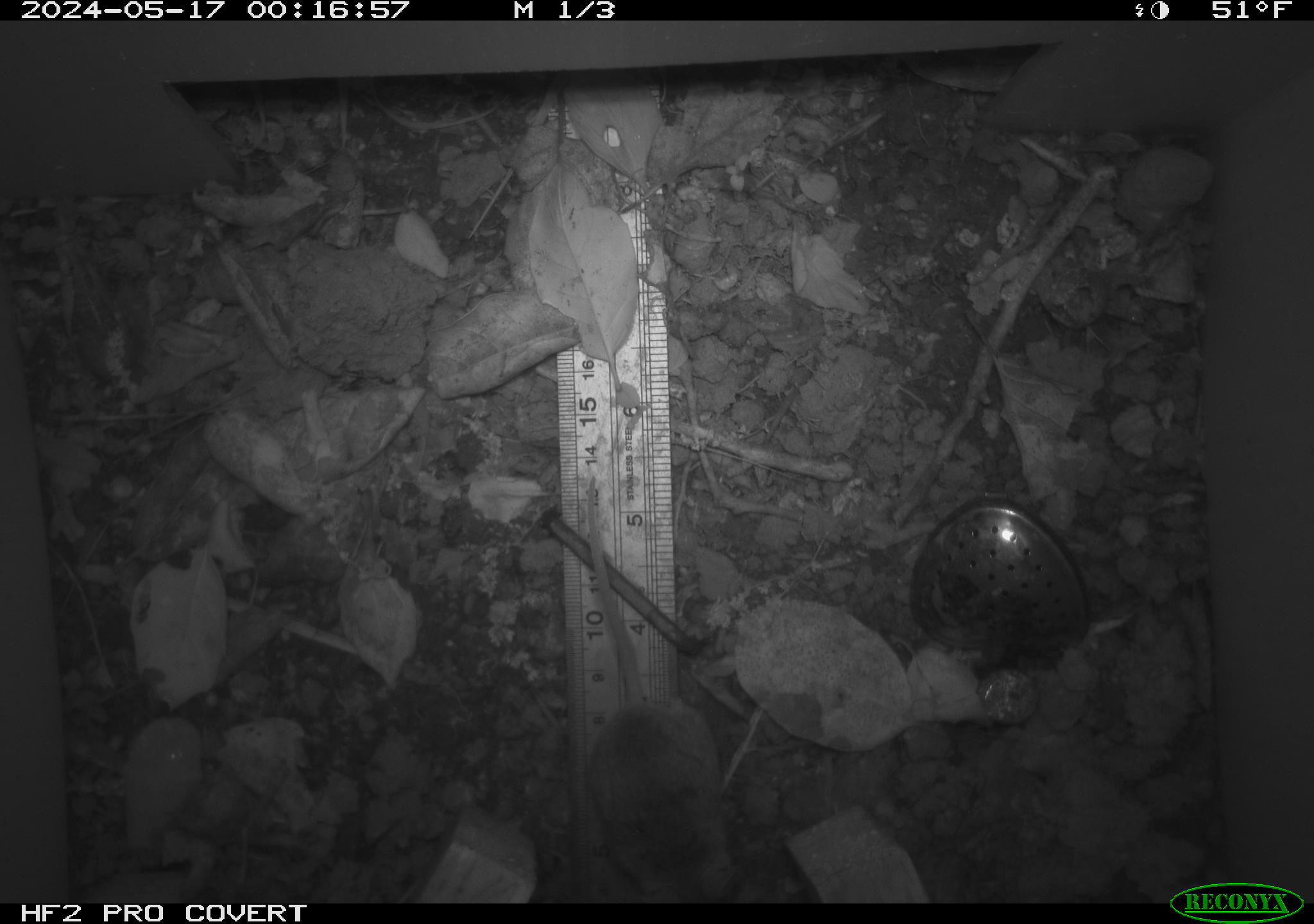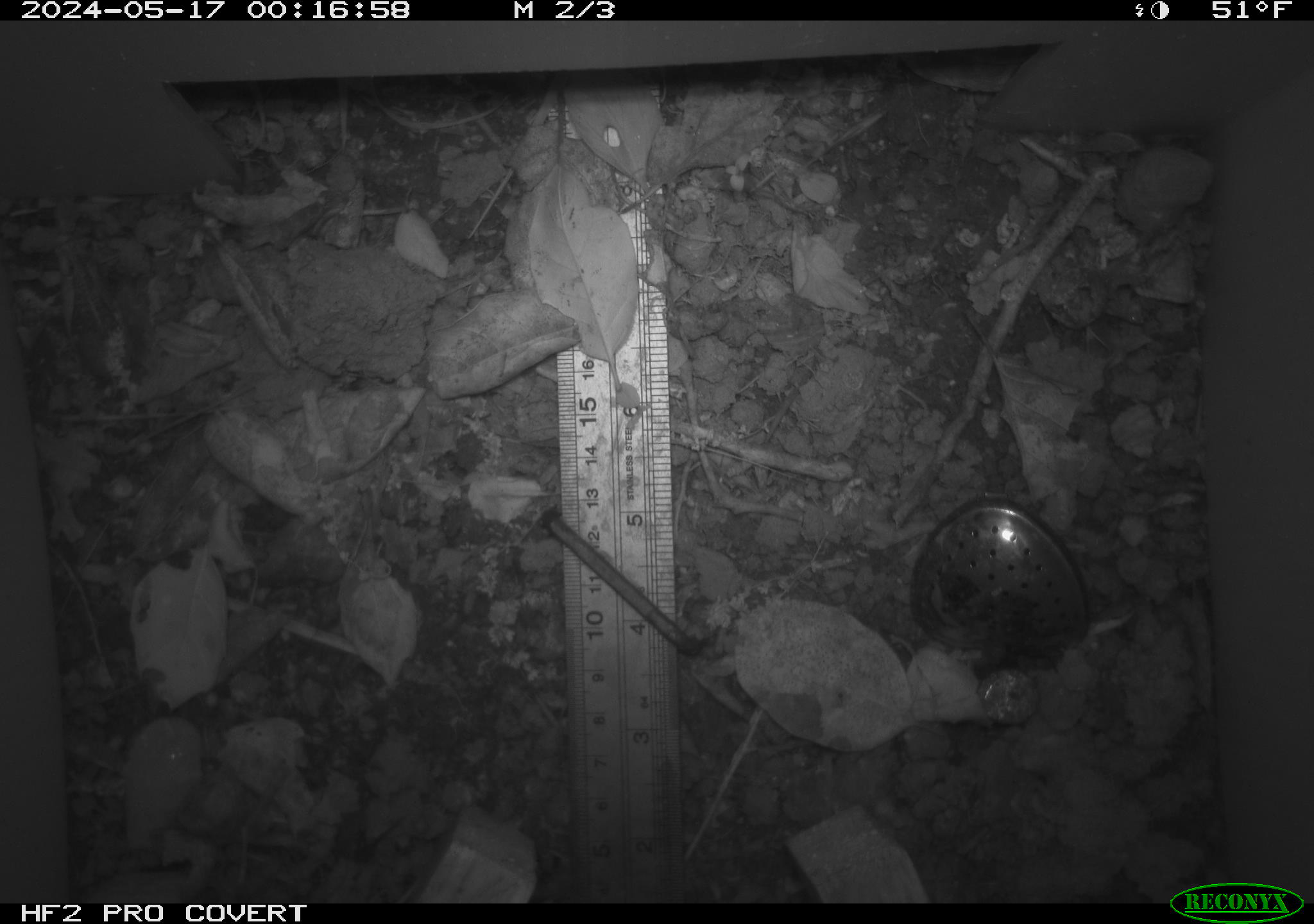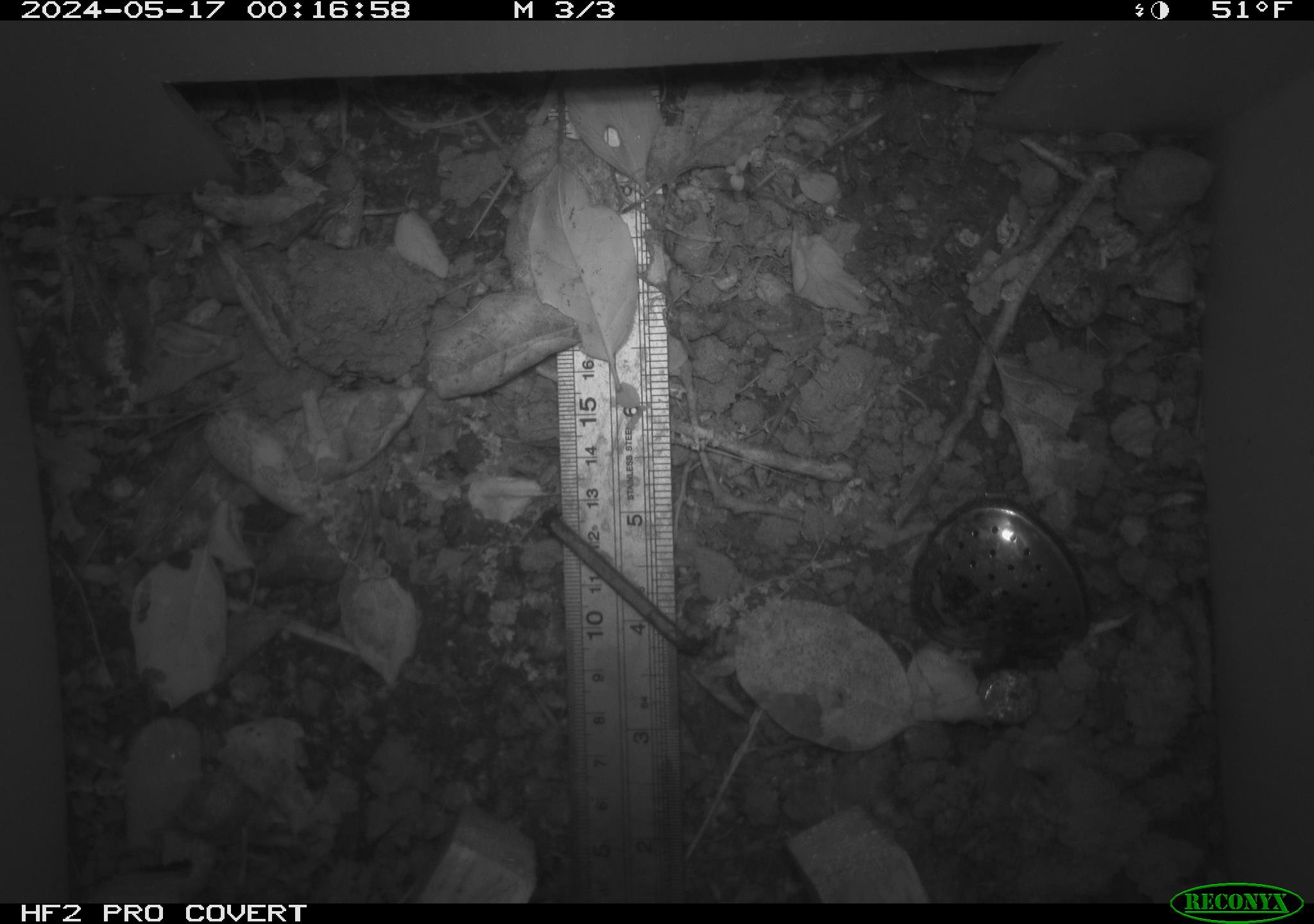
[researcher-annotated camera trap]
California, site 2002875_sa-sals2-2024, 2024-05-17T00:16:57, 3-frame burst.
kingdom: Animalia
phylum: Chordata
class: Mammalia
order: Rodentia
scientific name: Rodentia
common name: rodent